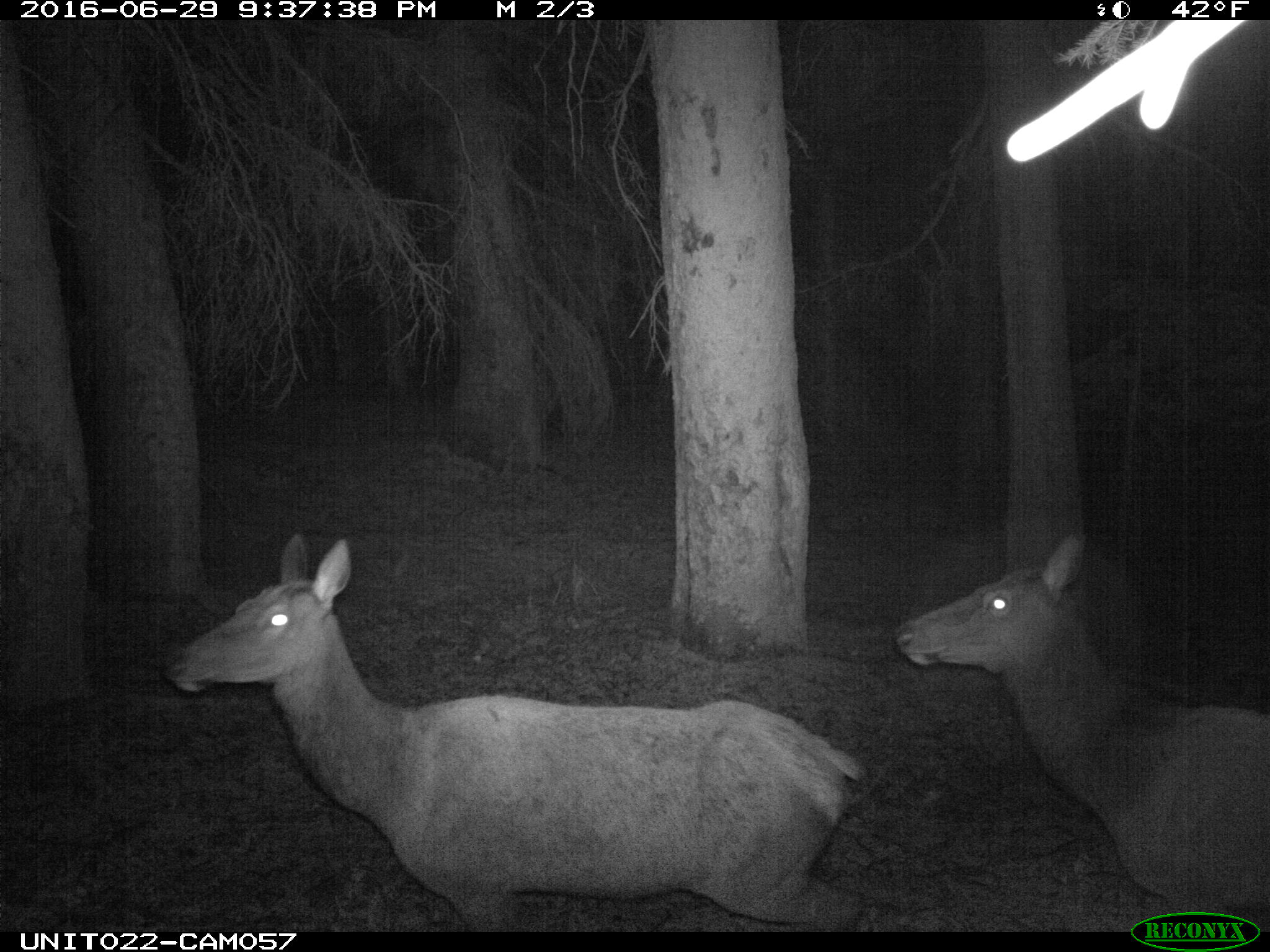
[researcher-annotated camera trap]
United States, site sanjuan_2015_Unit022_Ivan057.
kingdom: Animalia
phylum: Chordata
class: Mammalia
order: Artiodactyla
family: Cervidae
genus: Cervus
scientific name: Cervus elaphus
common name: red deer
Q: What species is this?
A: Cervus elaphus (red deer).